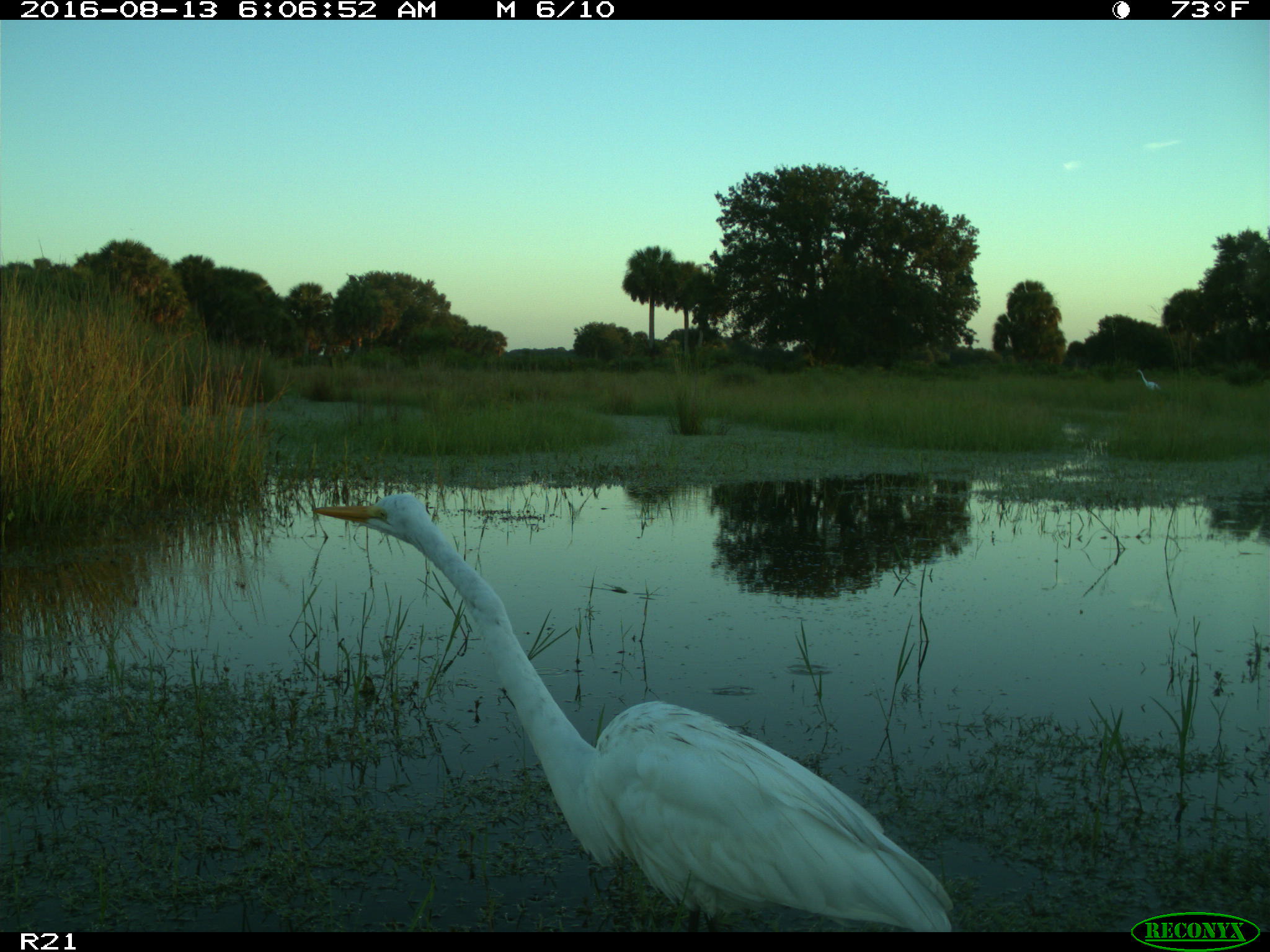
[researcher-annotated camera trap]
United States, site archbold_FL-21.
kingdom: Animalia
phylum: Chordata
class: Aves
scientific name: Aves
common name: birds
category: unidentified bird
Unidentified bird (birds) (Aves).